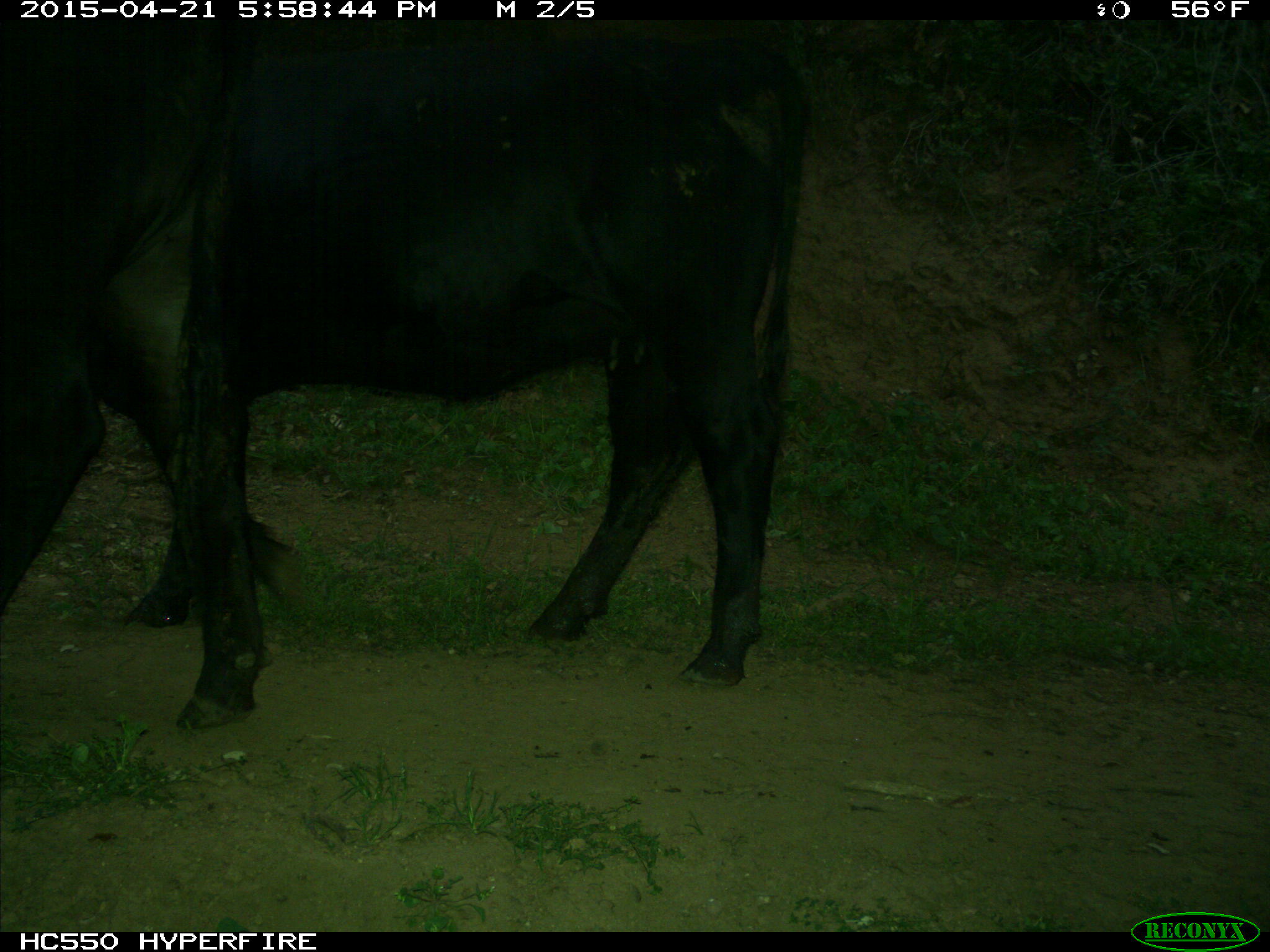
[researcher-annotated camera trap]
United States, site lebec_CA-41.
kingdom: Animalia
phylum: Chordata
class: Mammalia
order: Artiodactyla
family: Bovidae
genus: Bos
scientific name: Bos taurus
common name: domestic cow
Bos taurus (domestic cow).